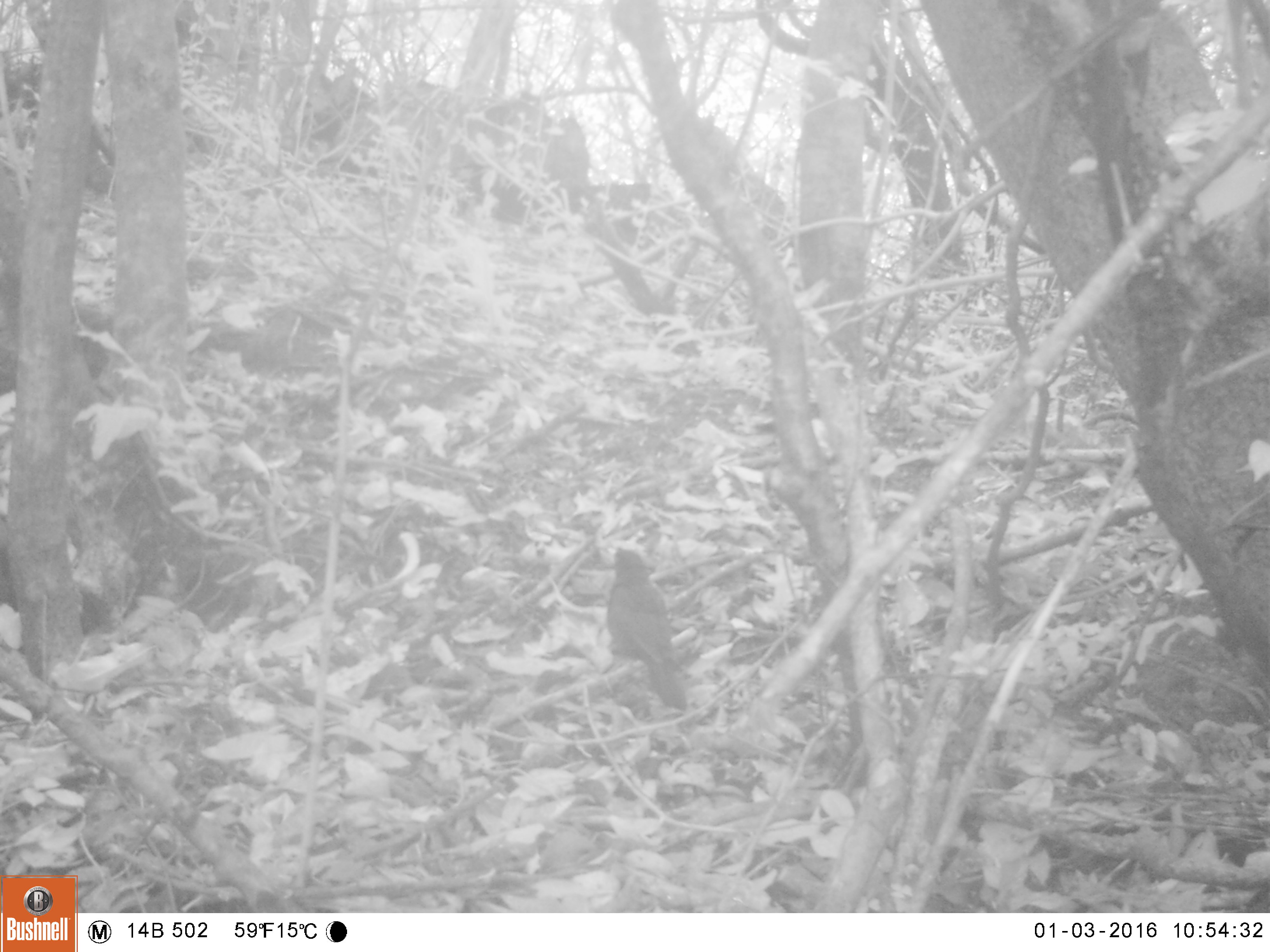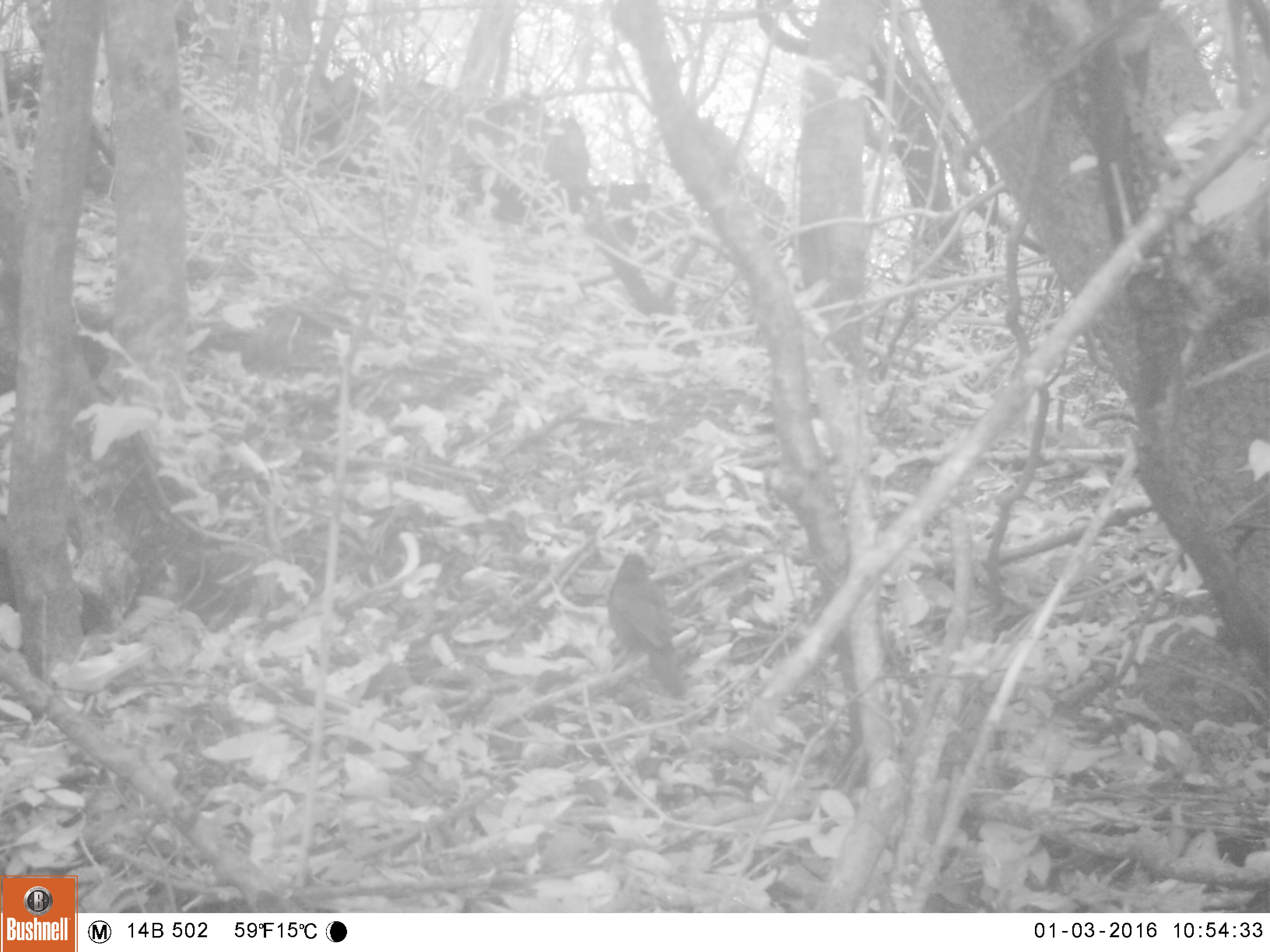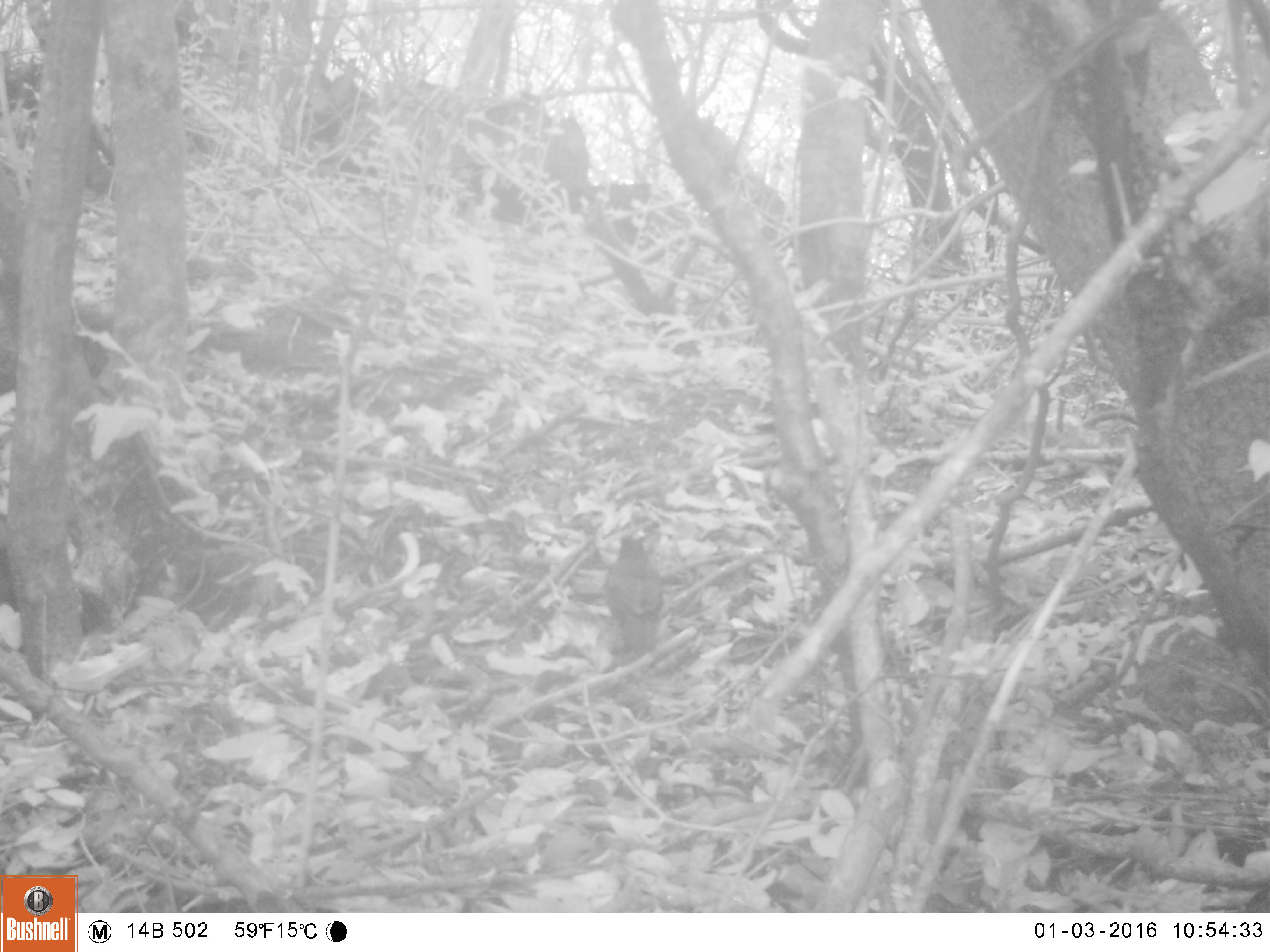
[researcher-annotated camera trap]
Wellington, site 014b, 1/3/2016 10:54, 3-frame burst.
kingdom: Animalia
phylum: Chordata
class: Aves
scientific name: Aves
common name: bird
Bird (Aves).